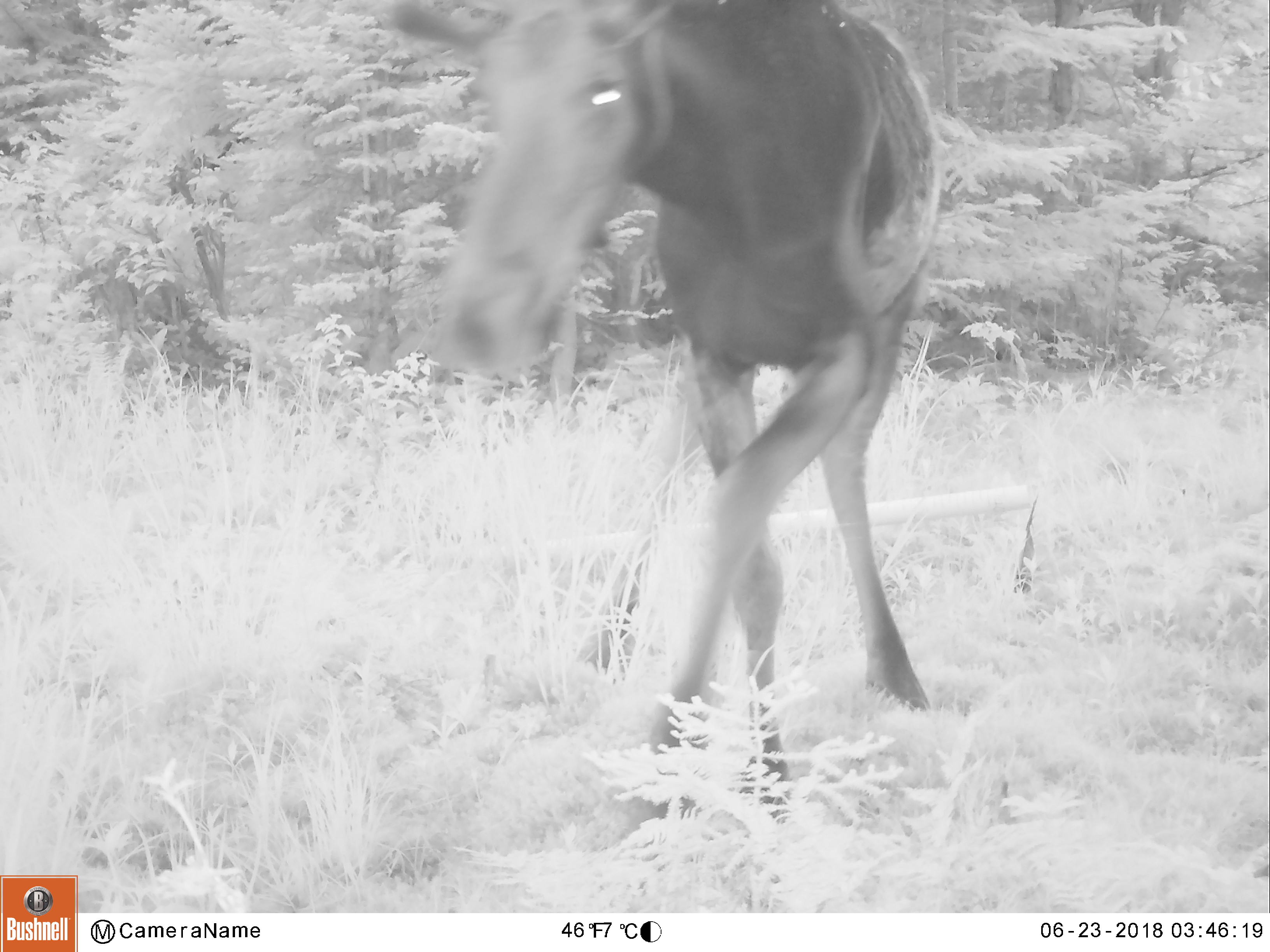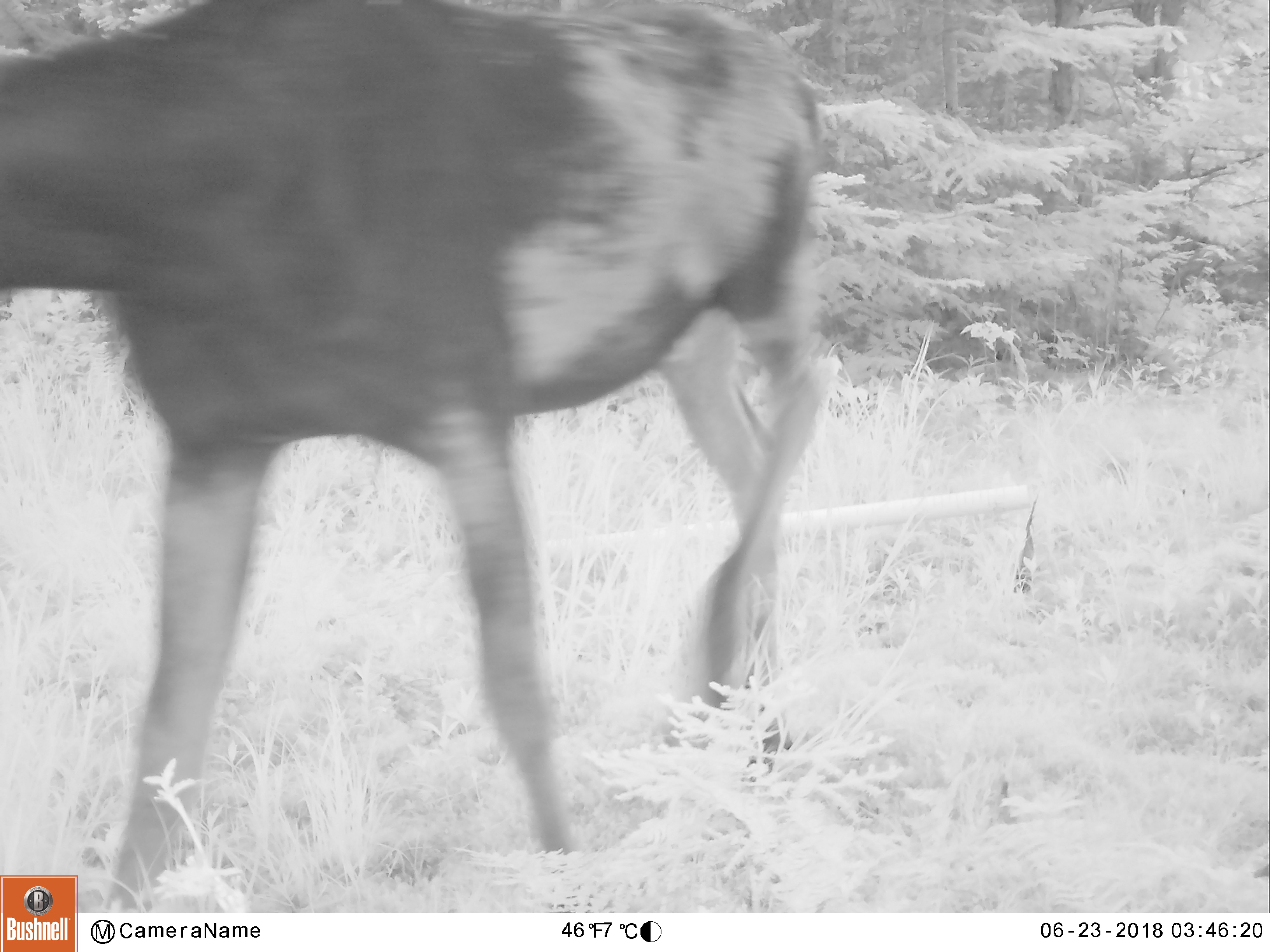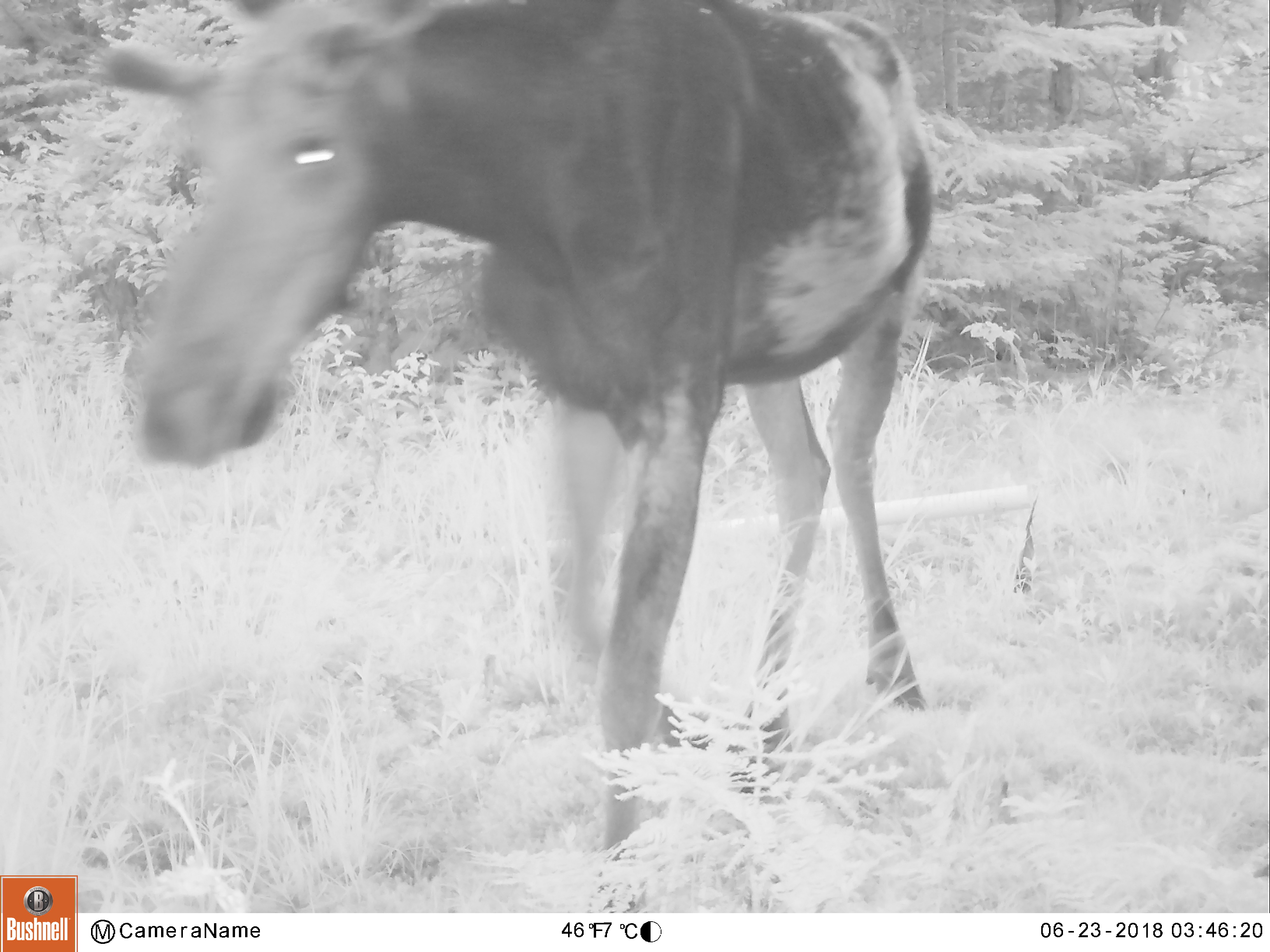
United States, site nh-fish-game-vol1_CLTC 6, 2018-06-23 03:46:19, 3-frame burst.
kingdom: Animalia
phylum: Chordata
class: Mammalia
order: Artiodactyla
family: Cervidae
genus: Alces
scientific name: Alces alces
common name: moose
Moose (Alces alces).